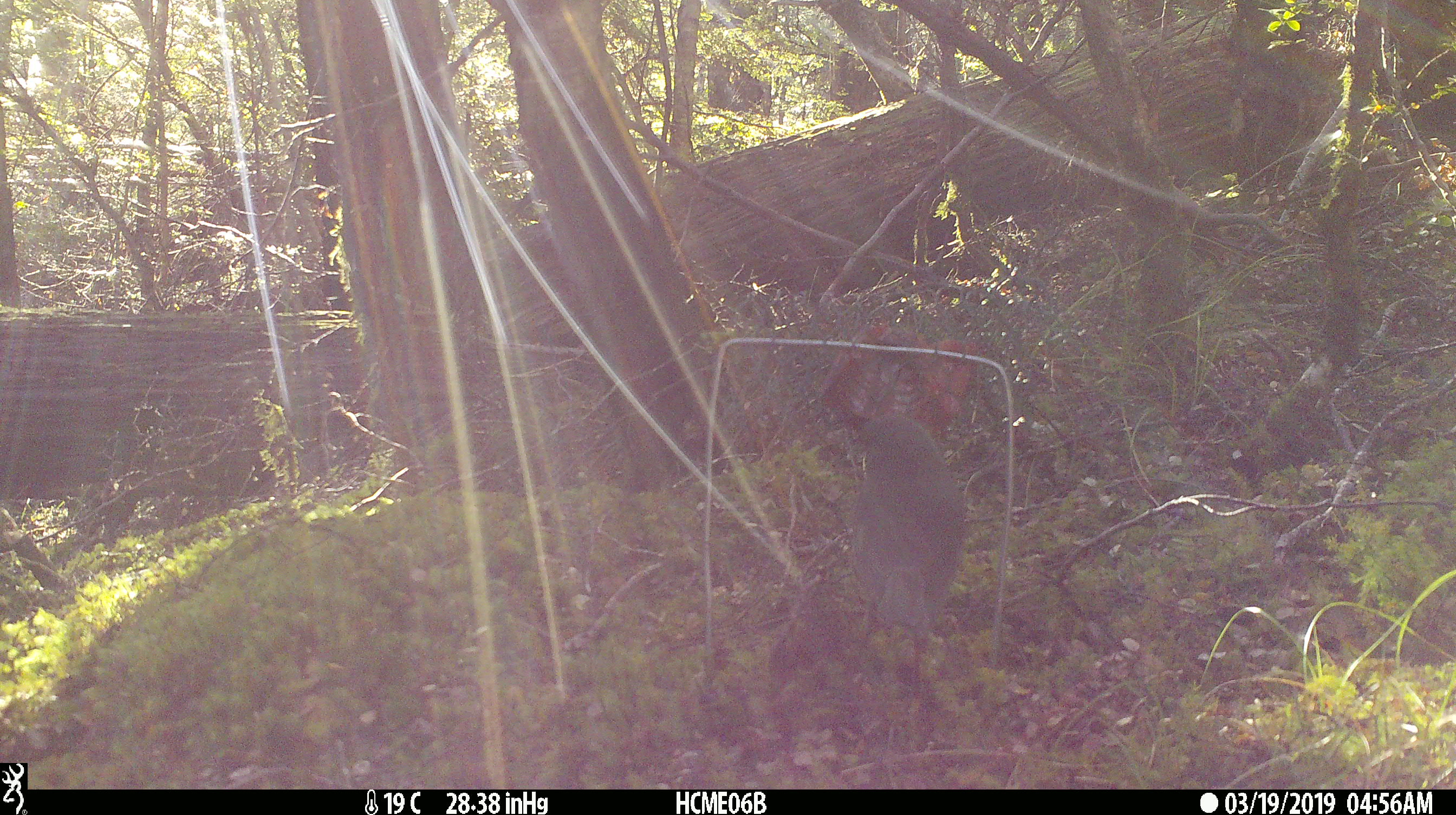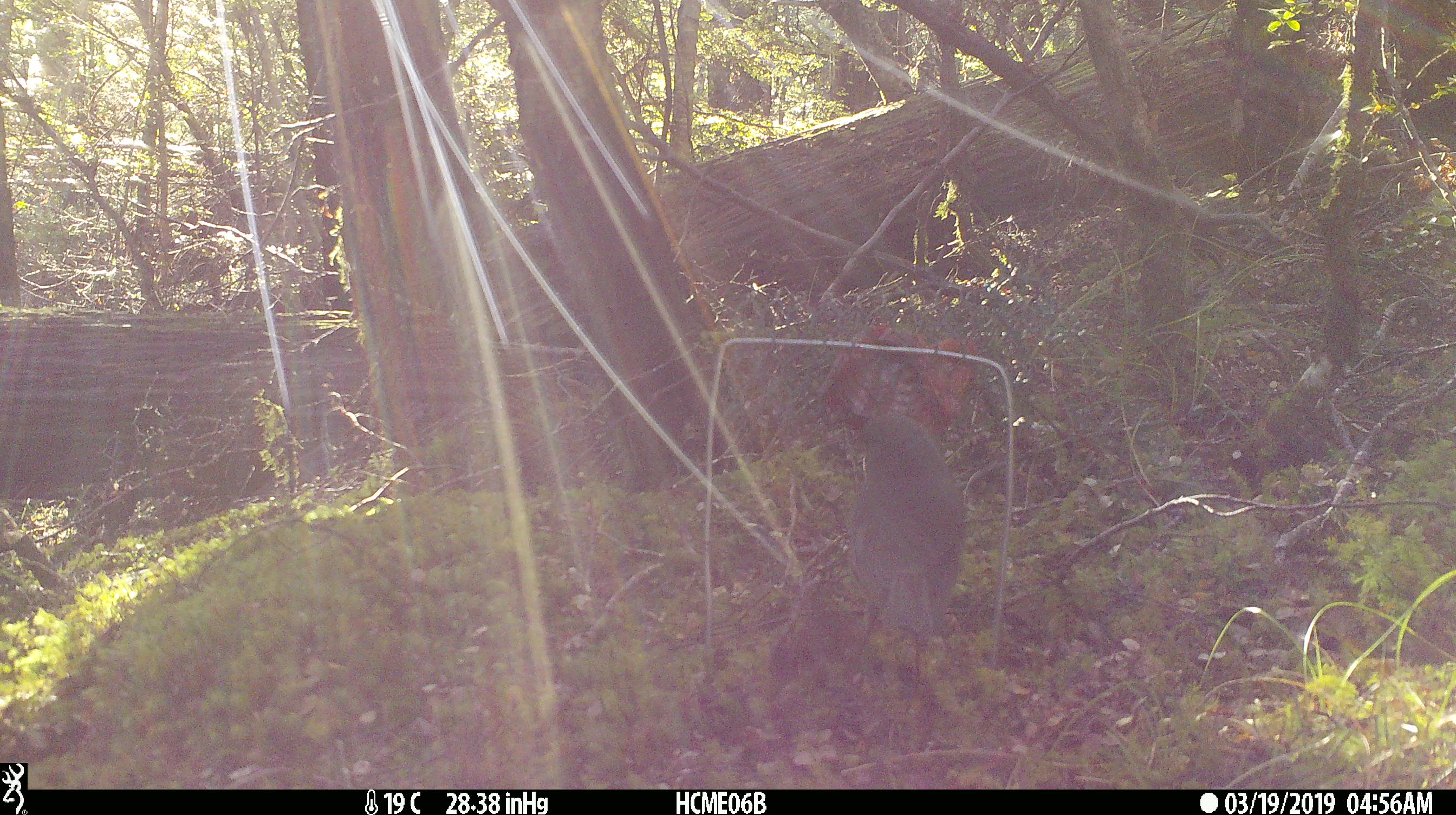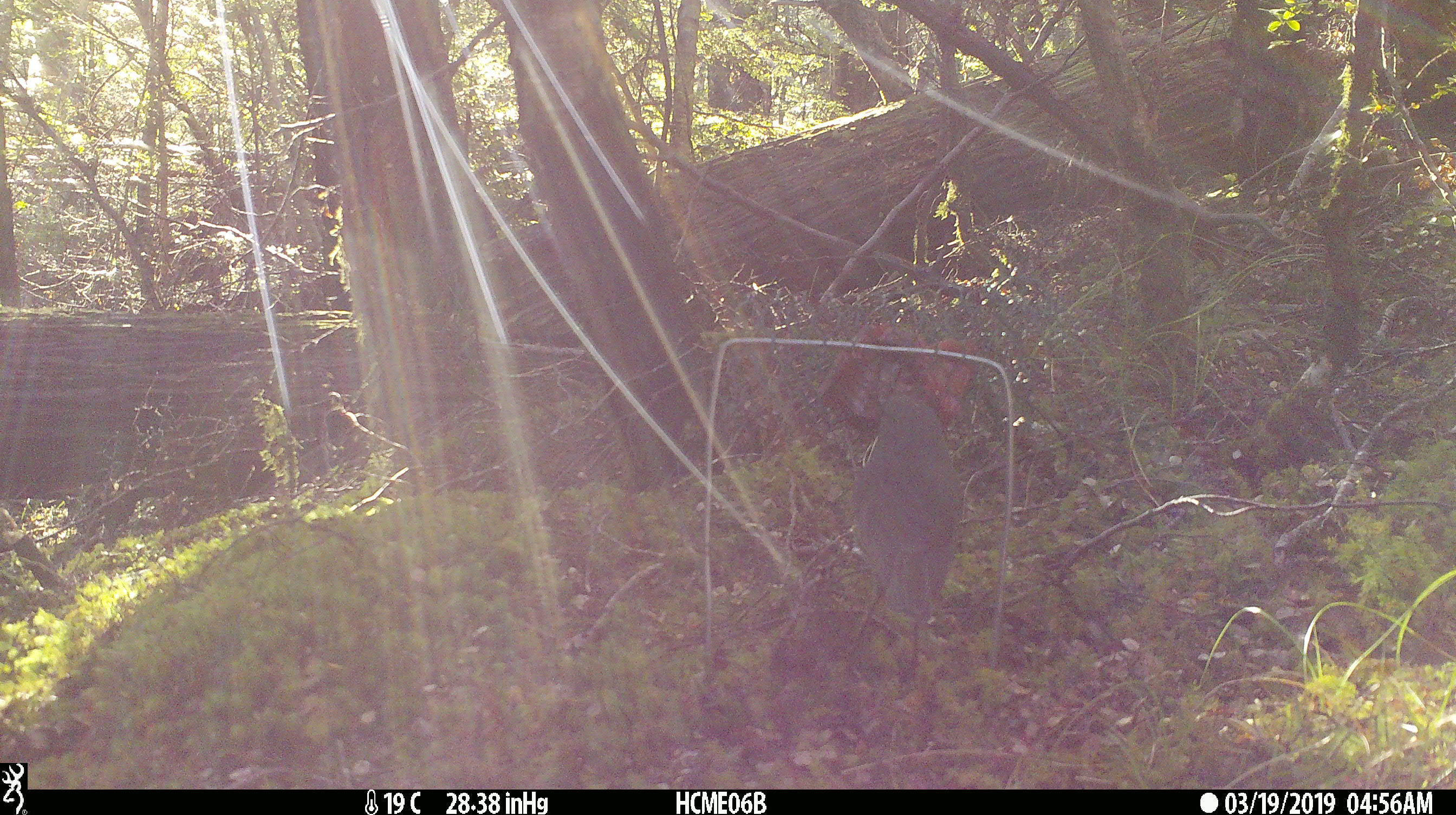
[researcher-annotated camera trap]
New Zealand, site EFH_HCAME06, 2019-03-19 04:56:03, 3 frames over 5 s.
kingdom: Animalia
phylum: Chordata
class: Aves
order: Passeriformes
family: Petroicidae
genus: Petroica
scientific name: Petroica australis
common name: new zealand robin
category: robin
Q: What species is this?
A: Robin (new zealand robin) (Petroica australis).